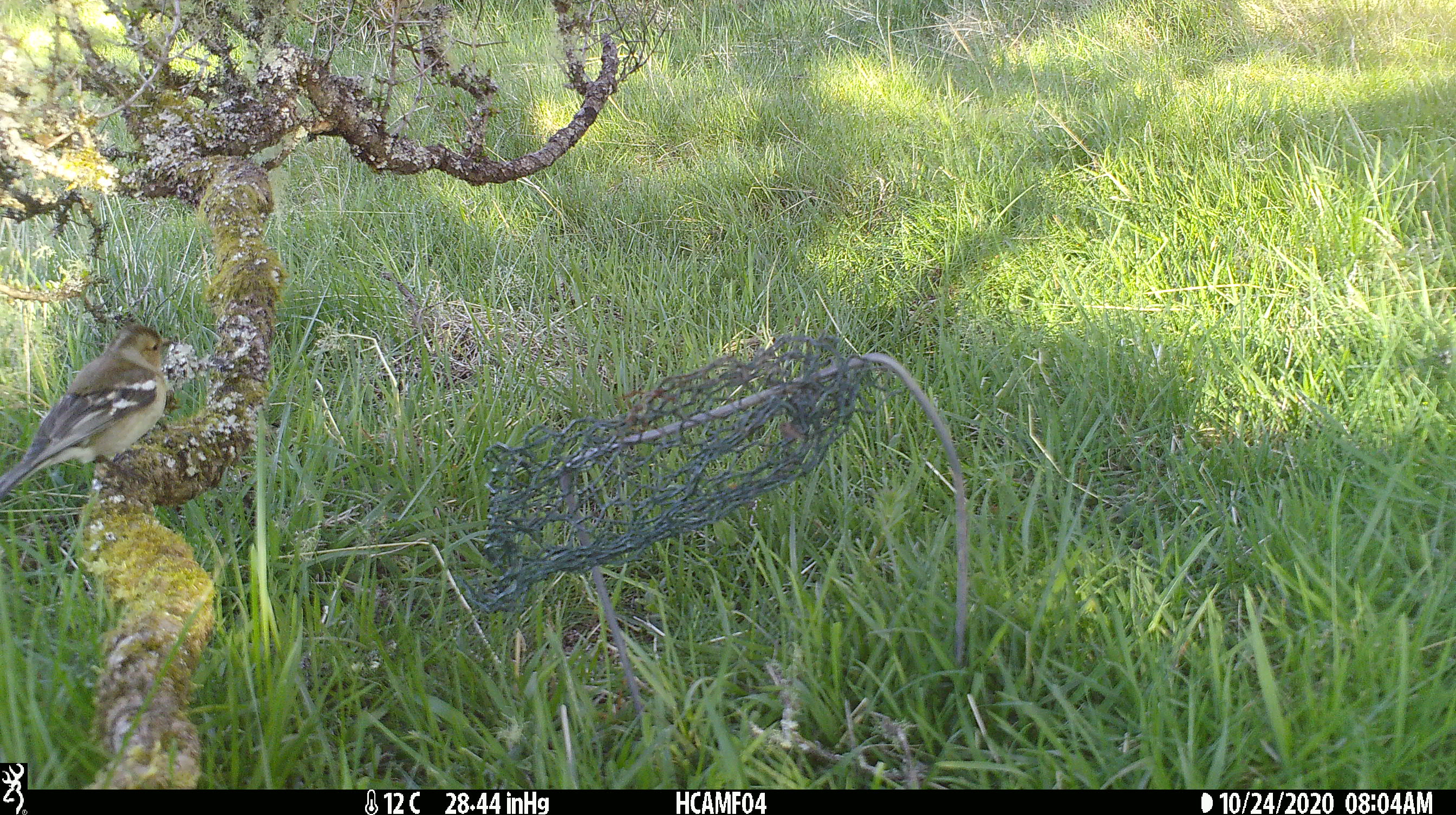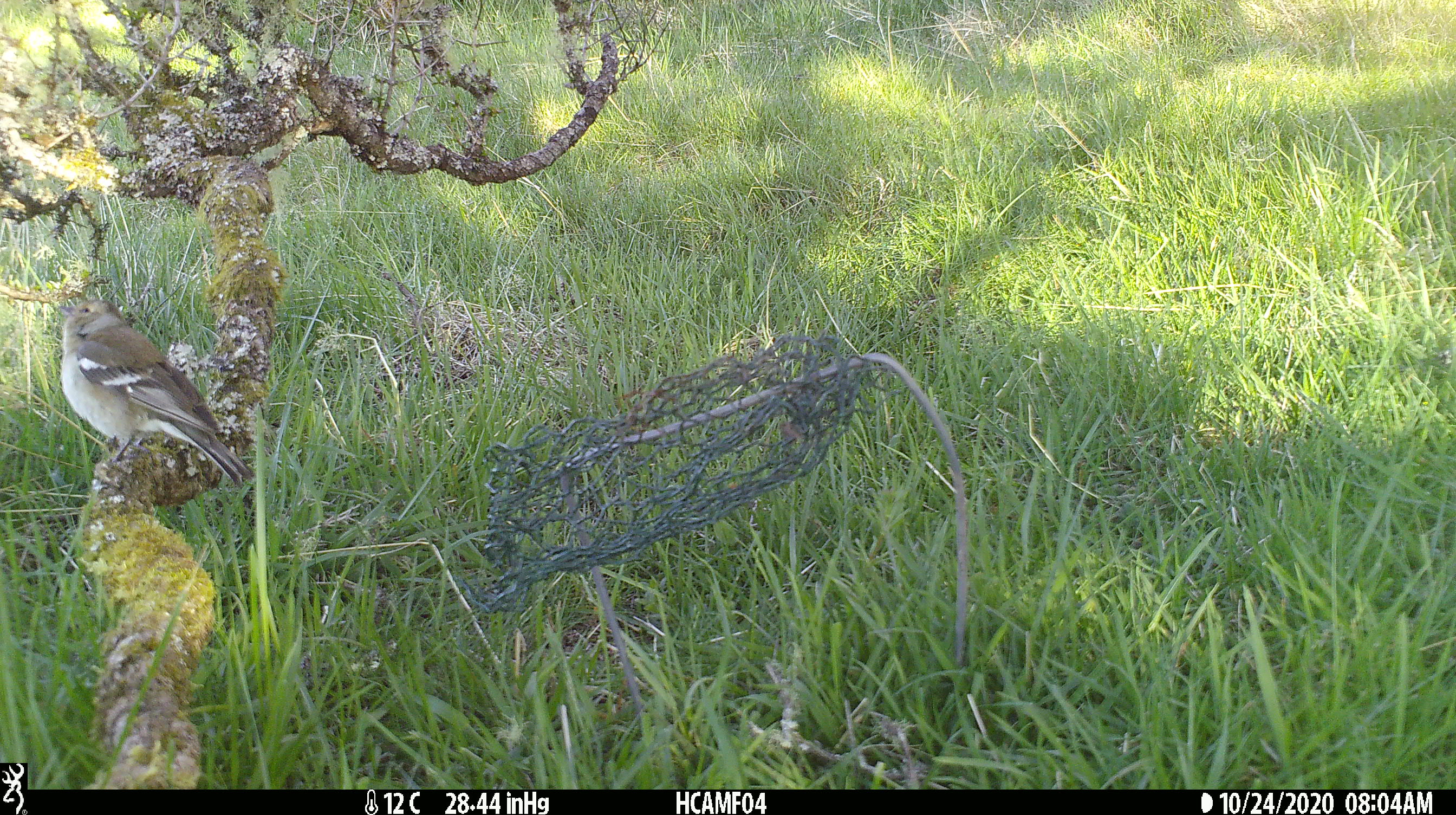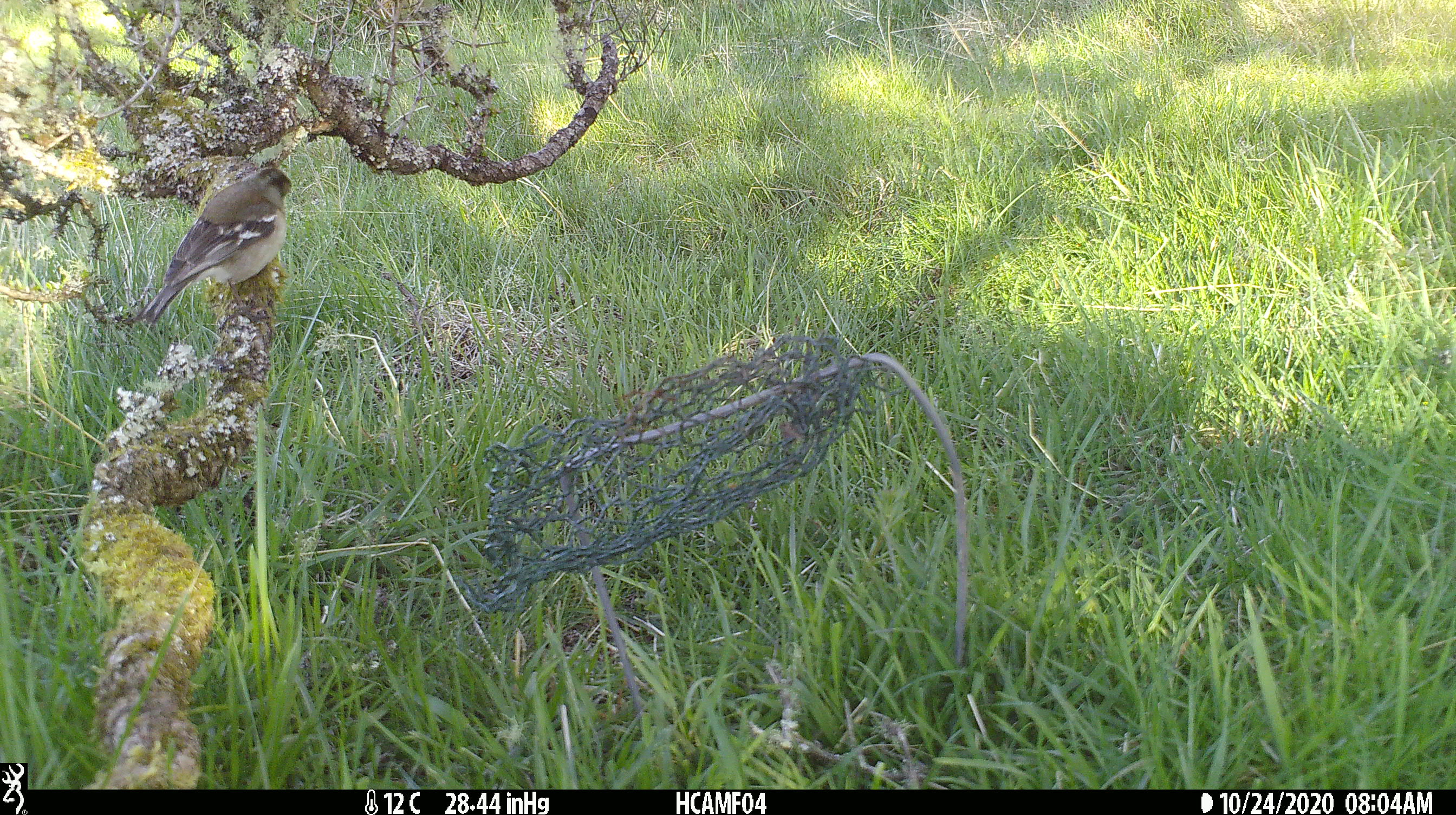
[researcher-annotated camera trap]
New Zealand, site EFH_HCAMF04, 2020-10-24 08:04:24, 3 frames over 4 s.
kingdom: Animalia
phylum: Chordata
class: Aves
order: Passeriformes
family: Fringillidae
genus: Fringilla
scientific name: Fringilla coelebs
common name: common chaffinch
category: chaffinch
Chaffinch (common chaffinch) (Fringilla coelebs).